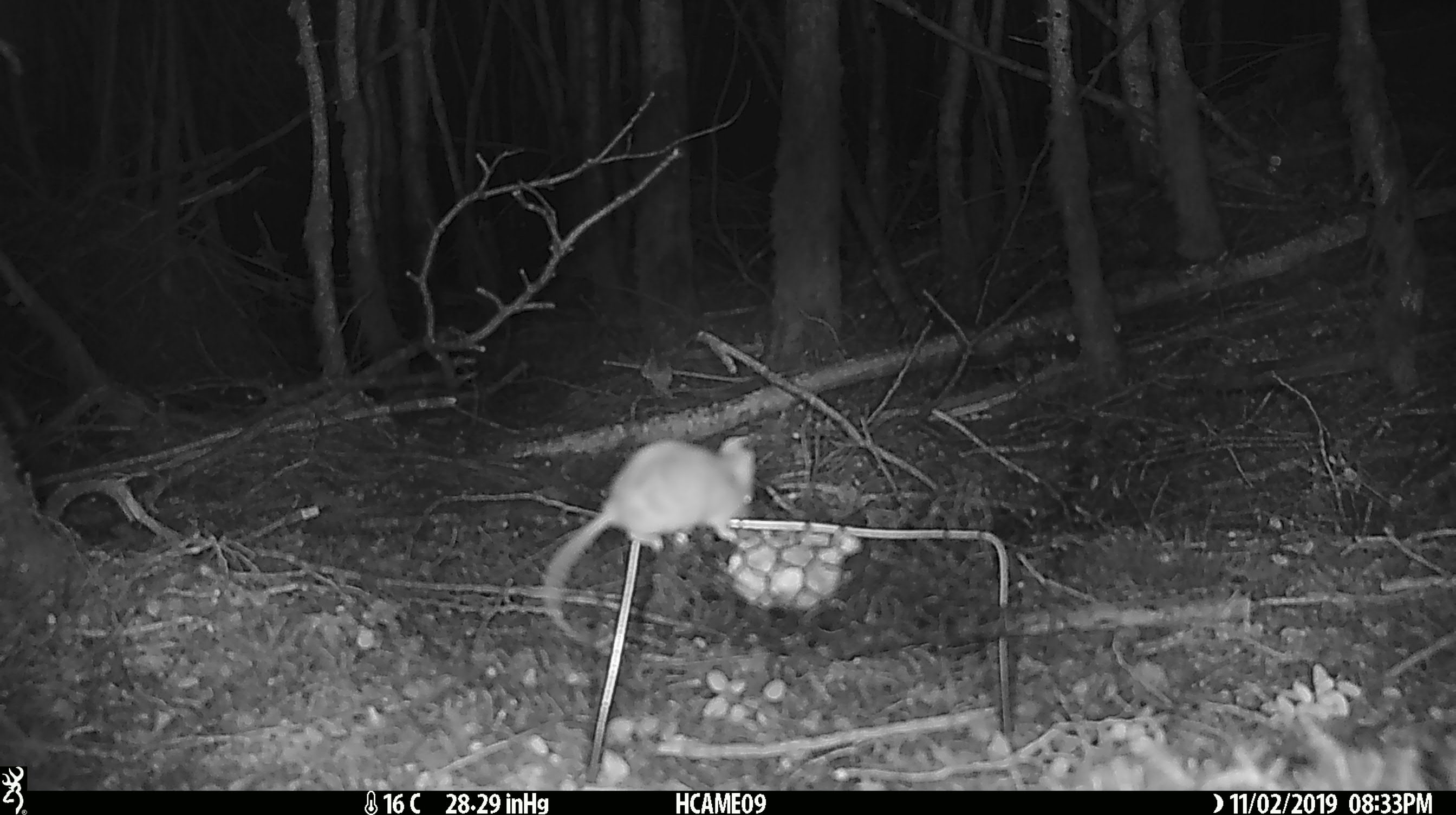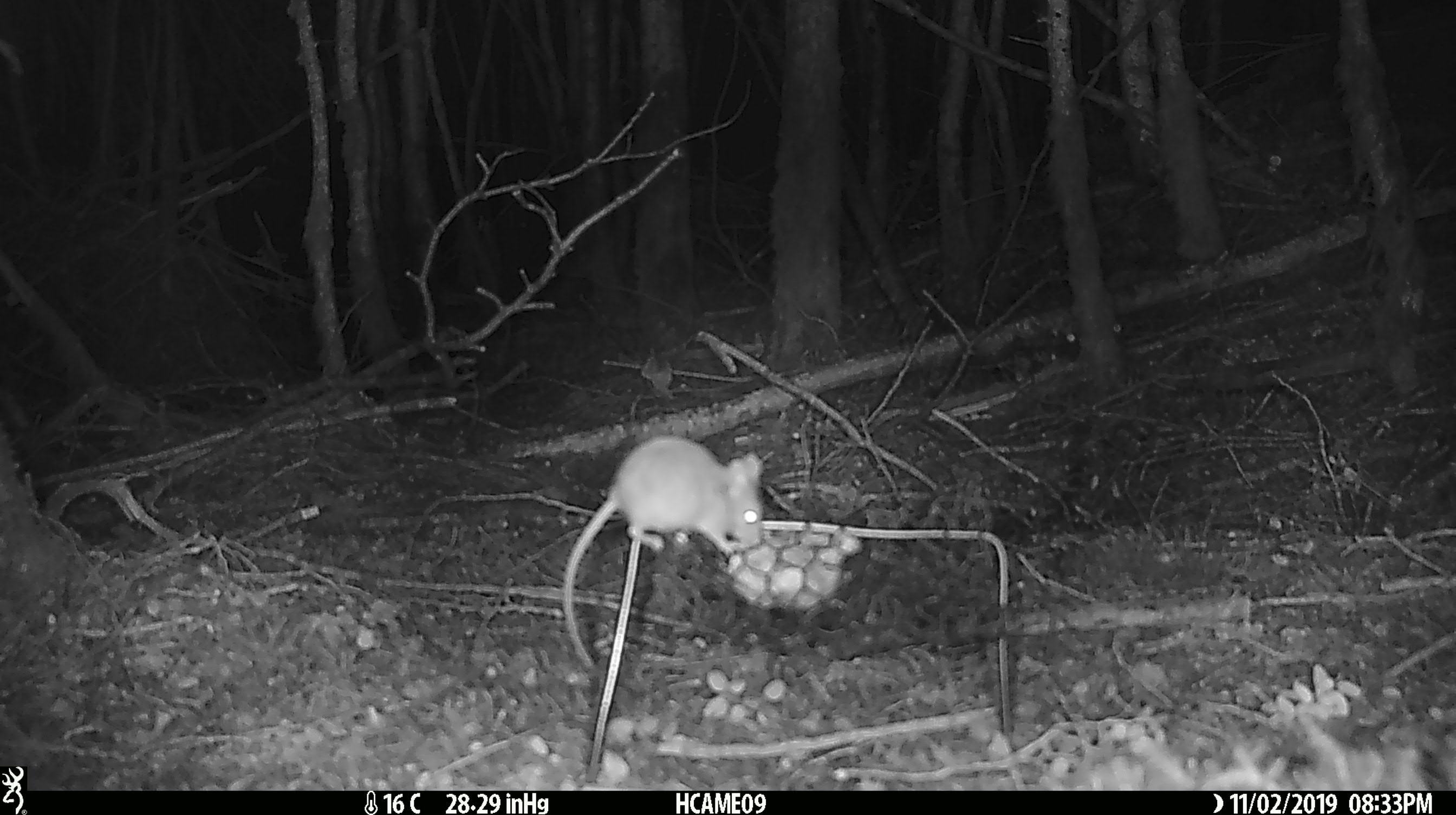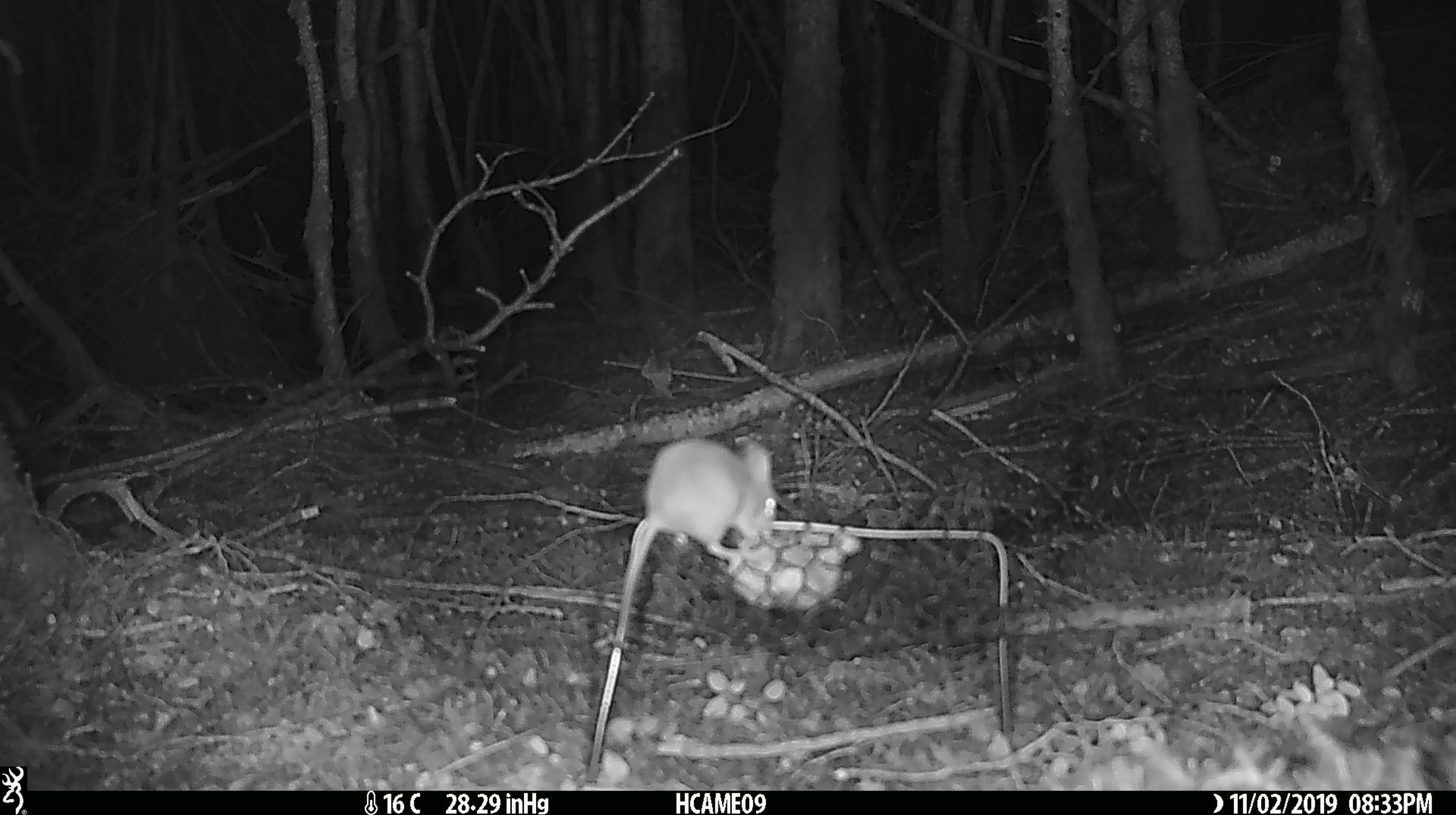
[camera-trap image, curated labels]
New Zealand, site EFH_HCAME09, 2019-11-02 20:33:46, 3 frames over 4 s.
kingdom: Animalia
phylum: Chordata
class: Mammalia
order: Rodentia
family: Muridae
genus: Mus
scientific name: Mus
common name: mouse